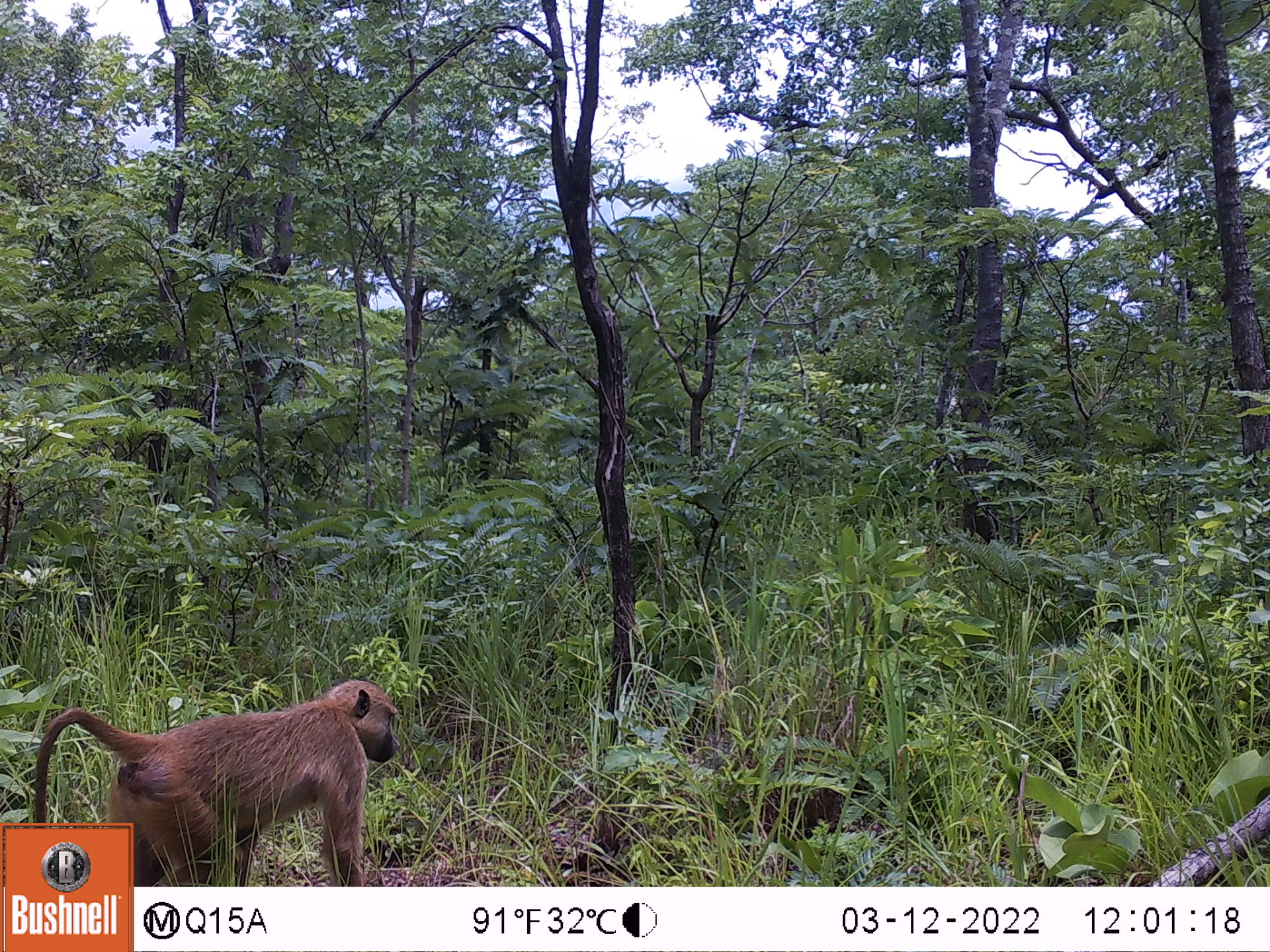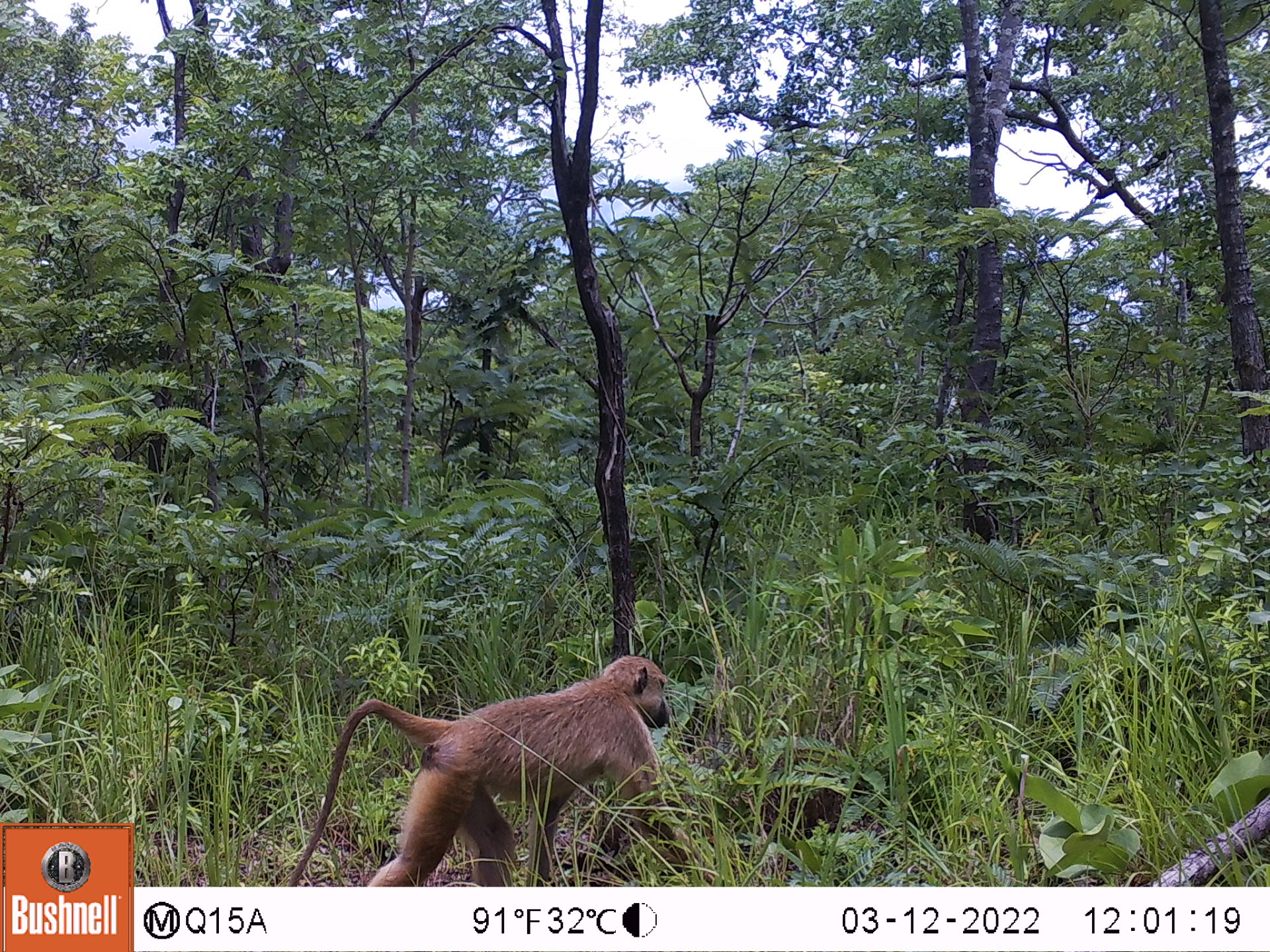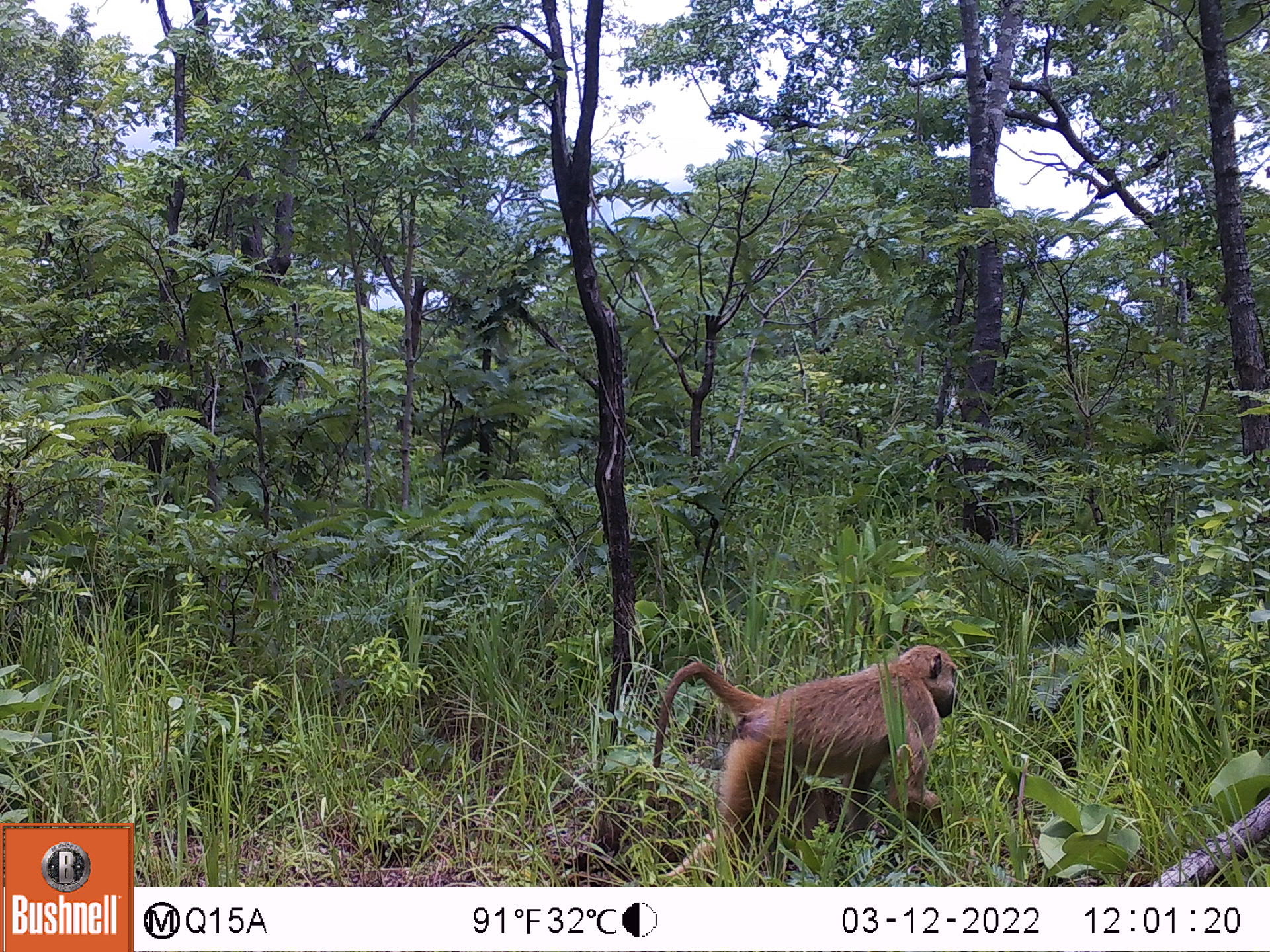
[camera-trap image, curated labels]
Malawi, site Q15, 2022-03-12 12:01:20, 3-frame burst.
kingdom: Animalia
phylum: Chordata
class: Mammalia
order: Primates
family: Cercopithecidae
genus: Papio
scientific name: Papio cynocephalus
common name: yellow baboon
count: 1